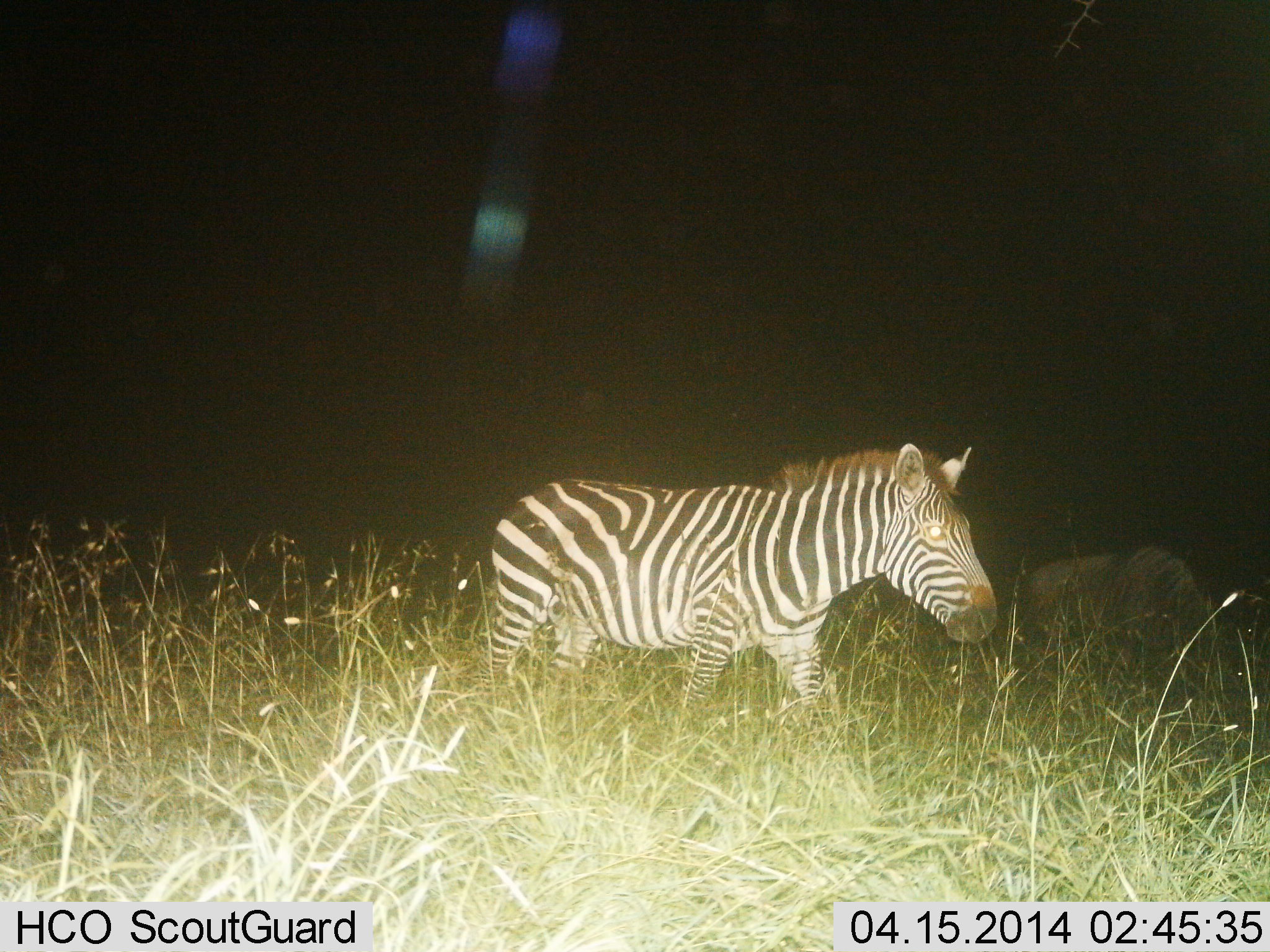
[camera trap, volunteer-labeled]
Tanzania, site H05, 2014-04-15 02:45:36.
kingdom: Animalia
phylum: Chordata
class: Mammalia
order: Perissodactyla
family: Equidae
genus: Equus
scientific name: Equus quagga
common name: plains zebra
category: zebra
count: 2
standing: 67%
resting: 8%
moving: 42%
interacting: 0%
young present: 0%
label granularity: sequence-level